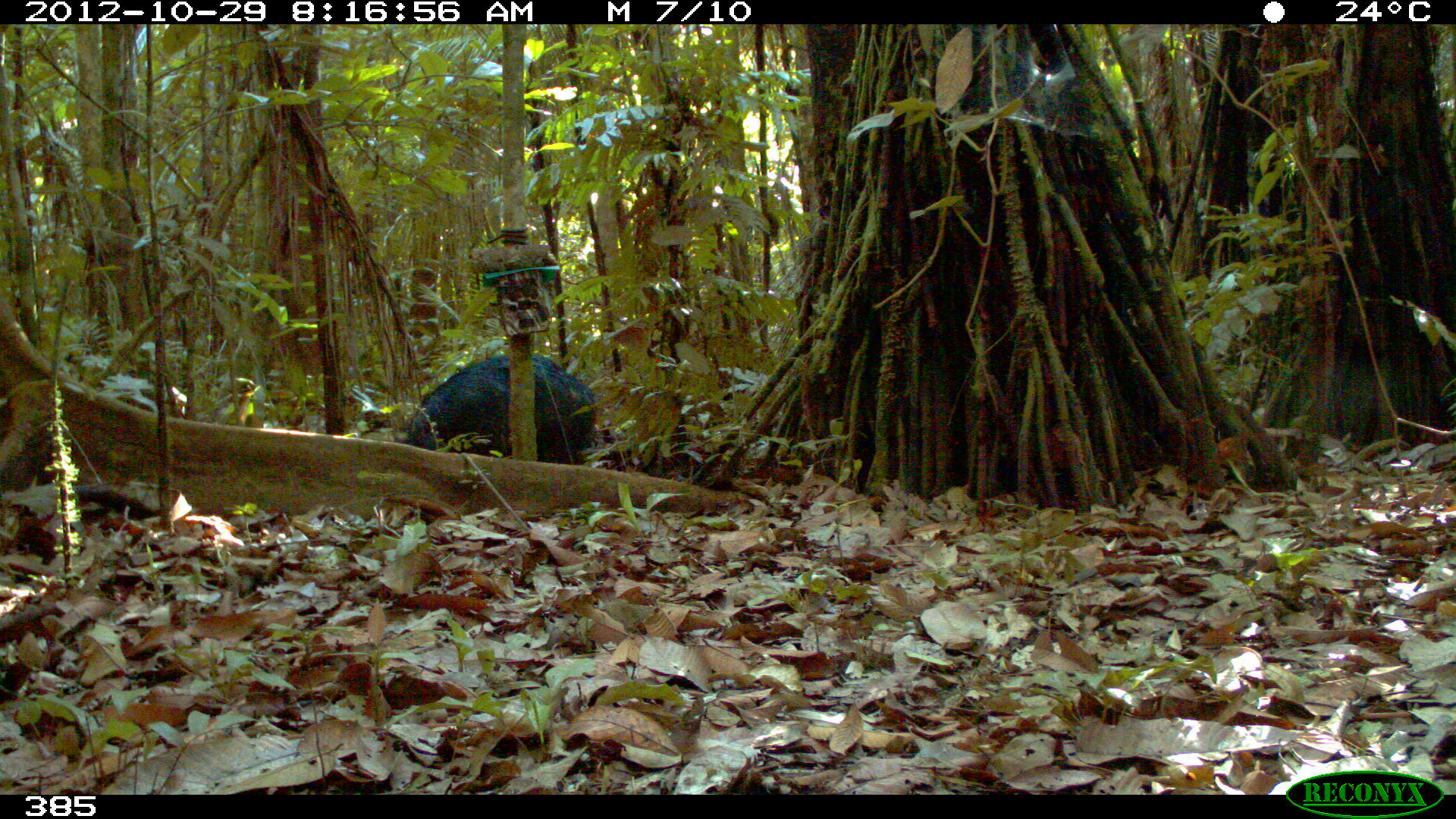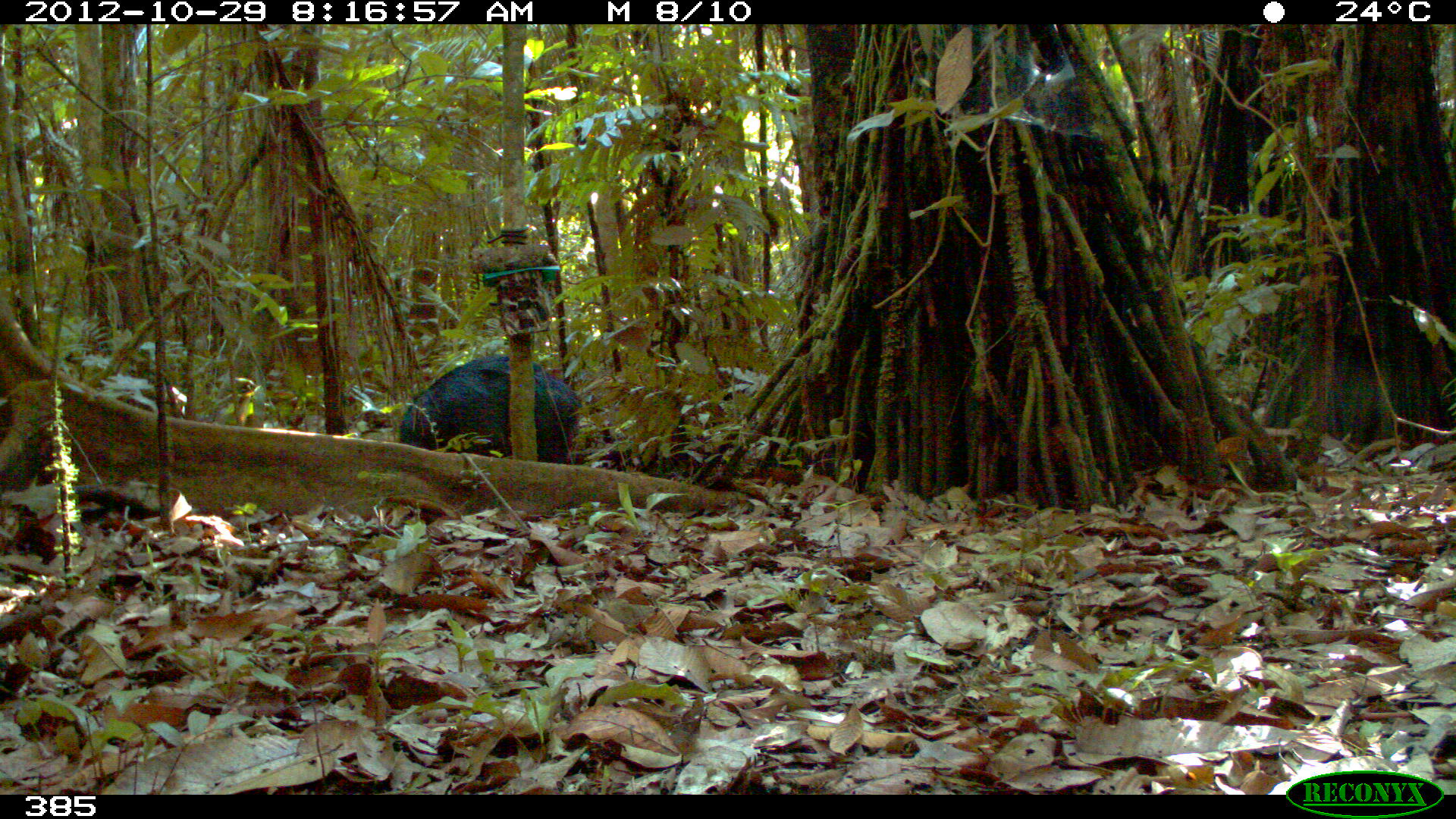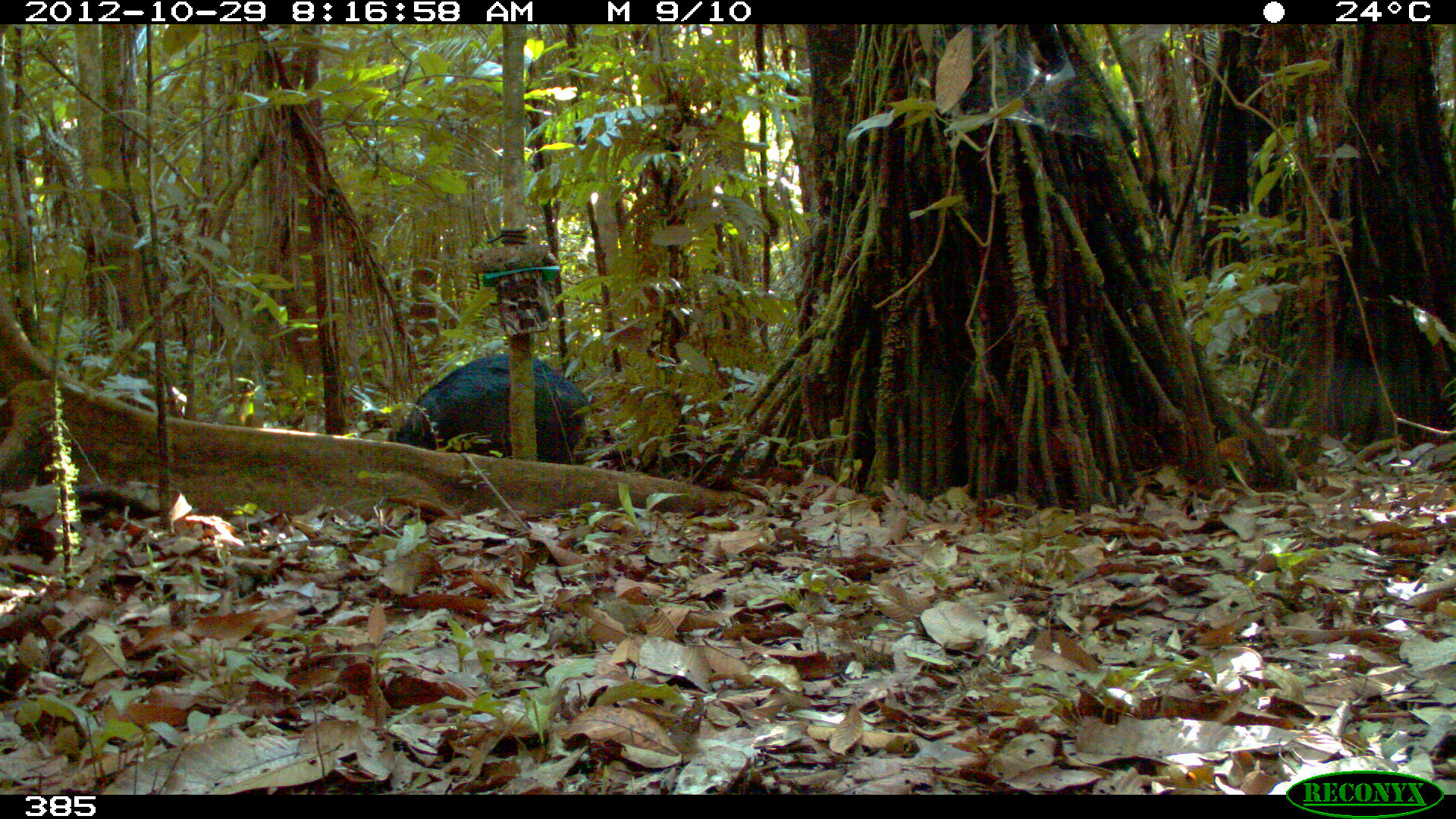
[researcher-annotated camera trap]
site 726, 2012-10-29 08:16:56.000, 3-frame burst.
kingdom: Animalia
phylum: Chordata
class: Mammalia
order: Artiodactyla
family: Tayassuidae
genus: Tayassu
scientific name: Tayassu pecari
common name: white-lipped peccary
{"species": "Tayassu pecari (white-lipped peccary)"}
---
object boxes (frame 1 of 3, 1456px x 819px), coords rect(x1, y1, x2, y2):
tayassu pecari: rect(393, 351, 599, 467)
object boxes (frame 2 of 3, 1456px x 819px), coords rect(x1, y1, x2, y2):
tayassu pecari: rect(396, 354, 581, 461)